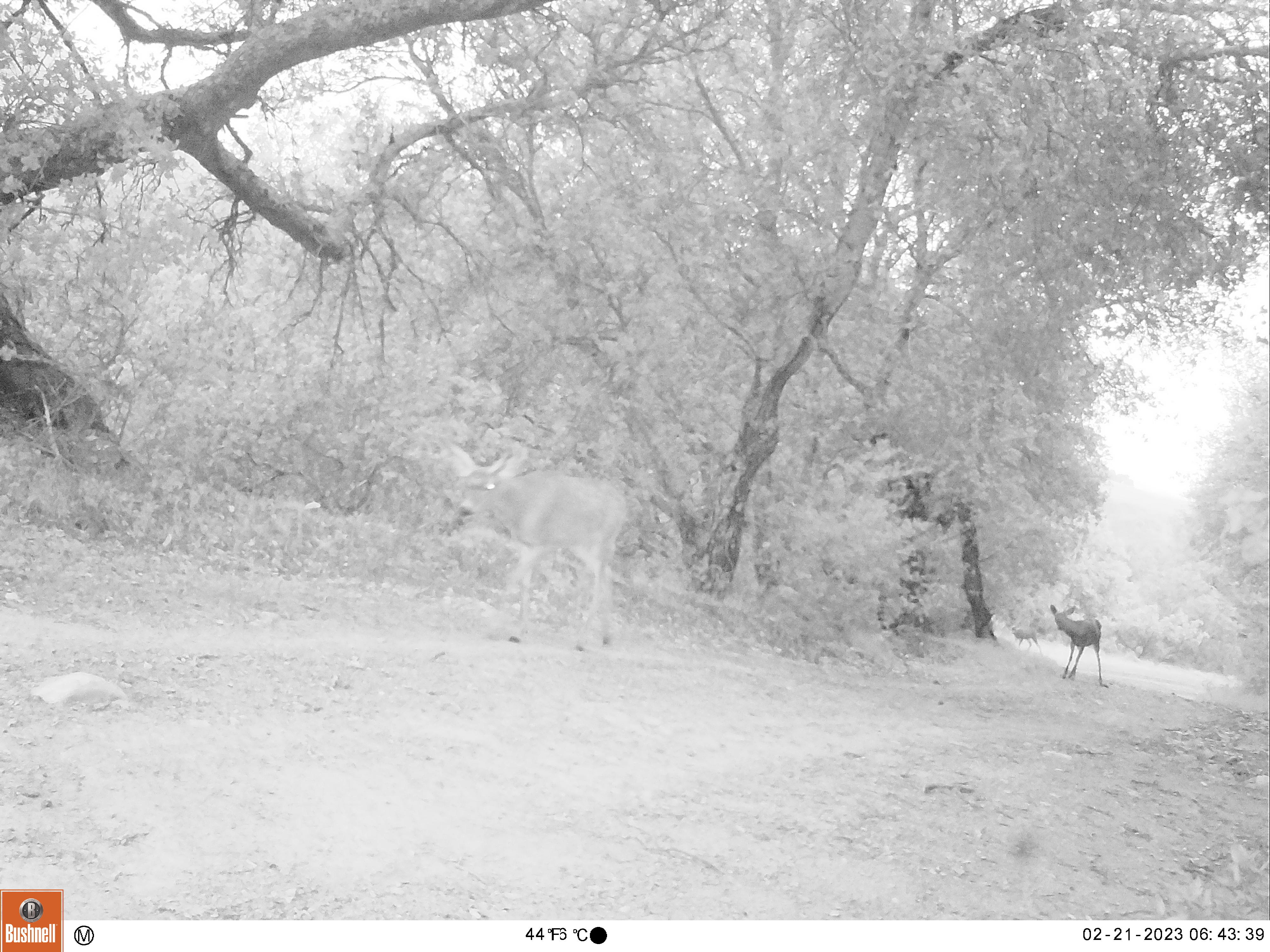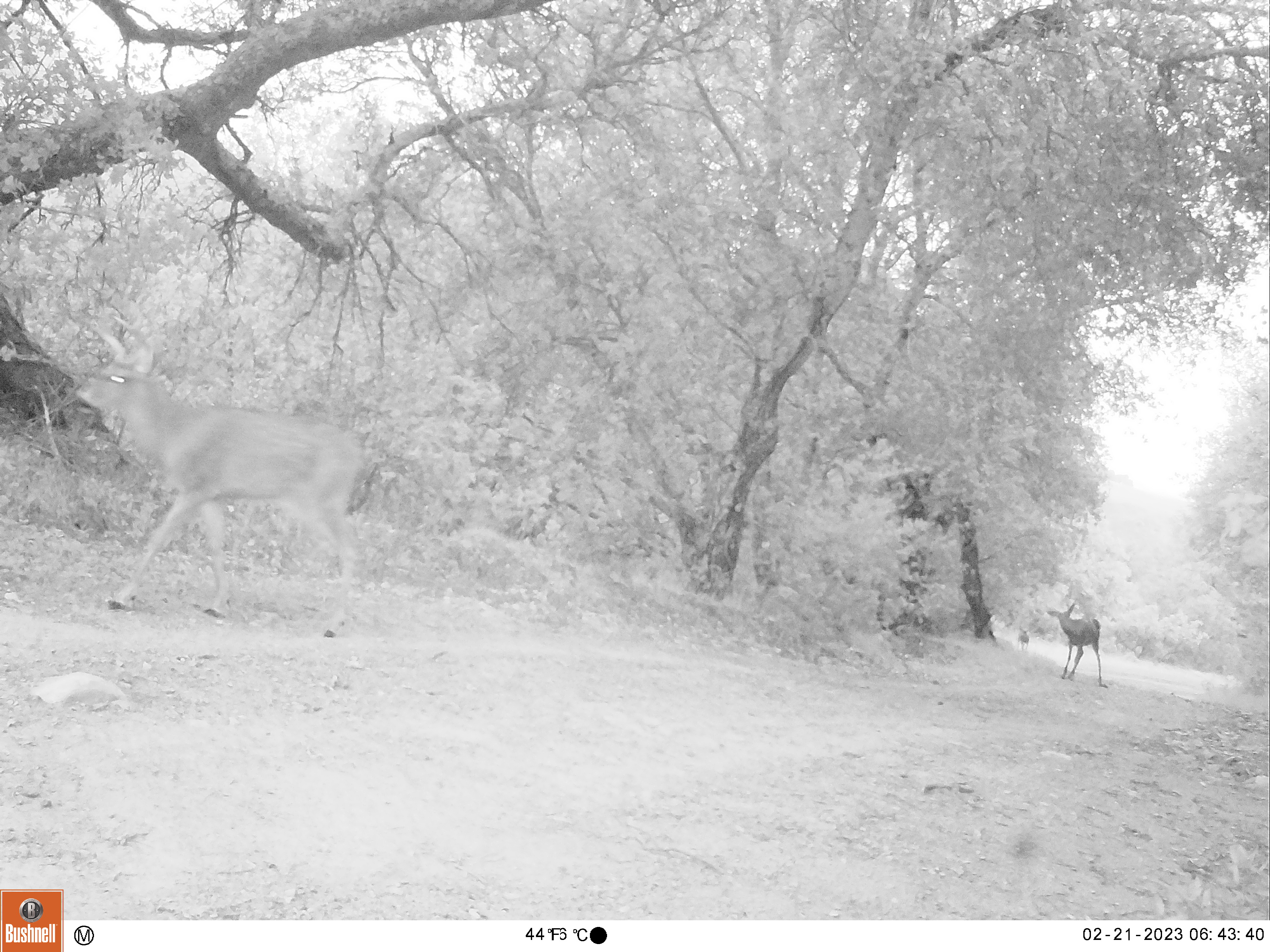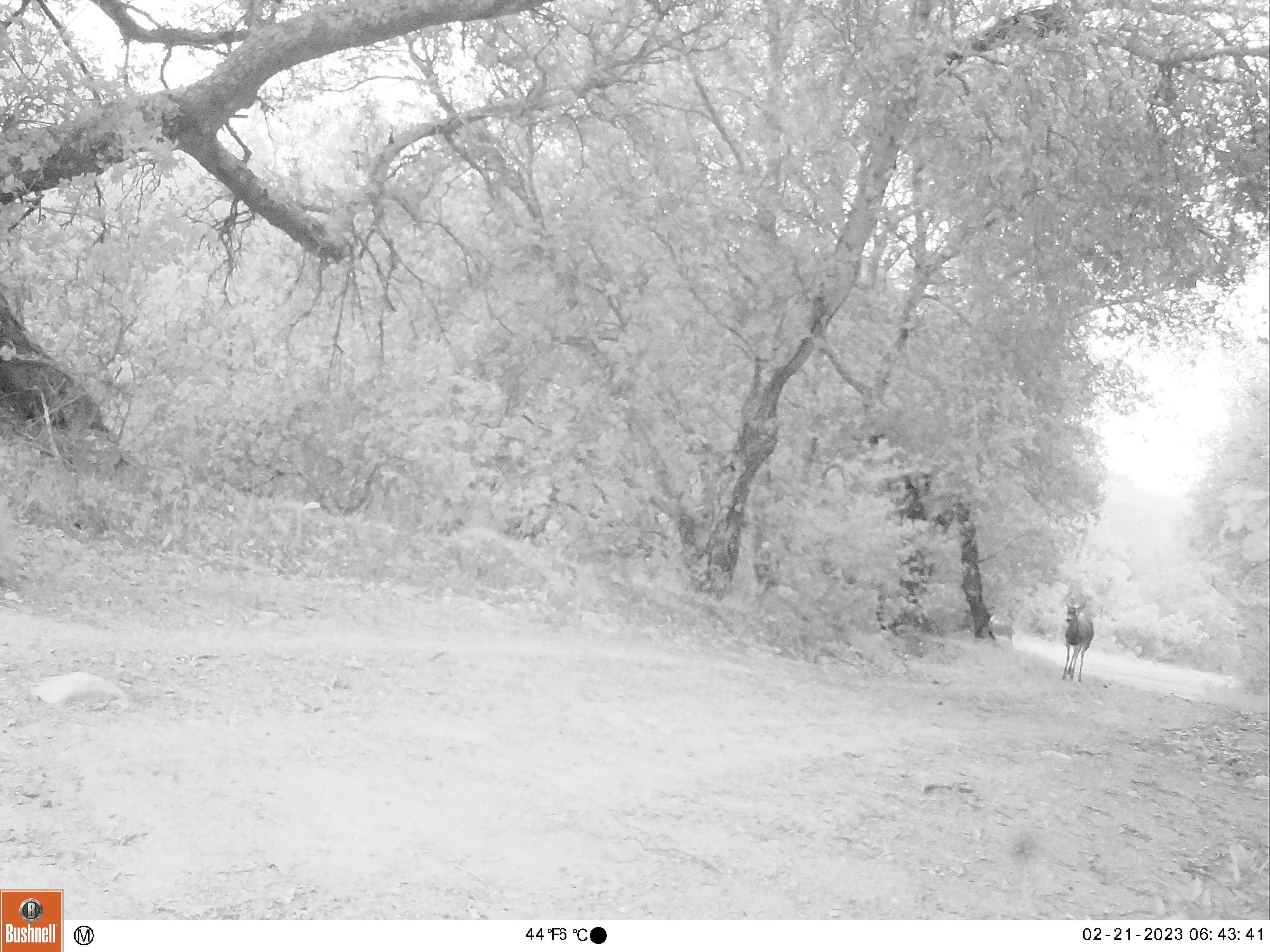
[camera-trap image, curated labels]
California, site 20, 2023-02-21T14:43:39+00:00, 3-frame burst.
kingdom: Animalia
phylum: Chordata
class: Mammalia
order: Artiodactyla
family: Cervidae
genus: Odocoileus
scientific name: Odocoileus hemionus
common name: mule deer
Mule deer (Odocoileus hemionus).